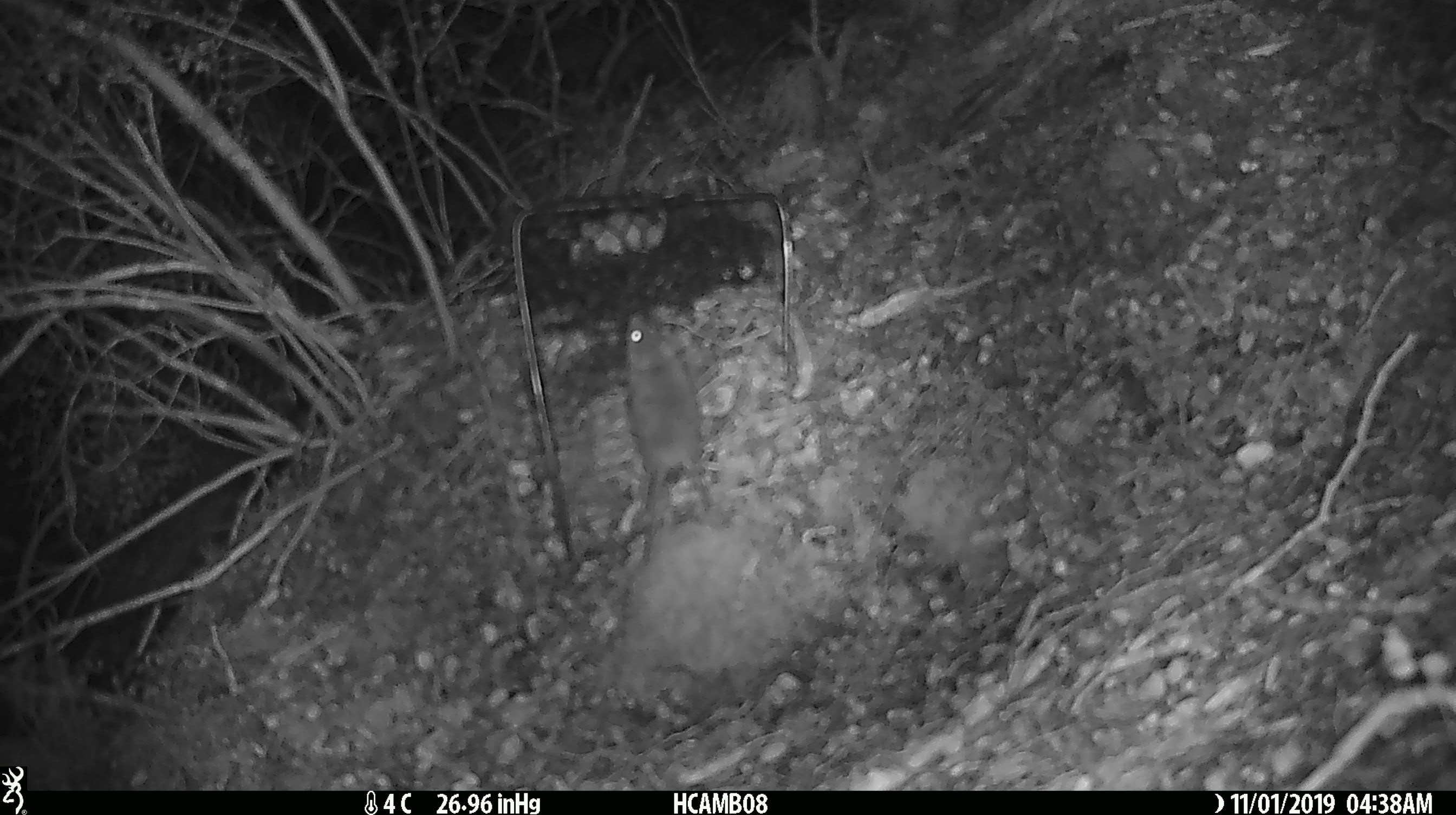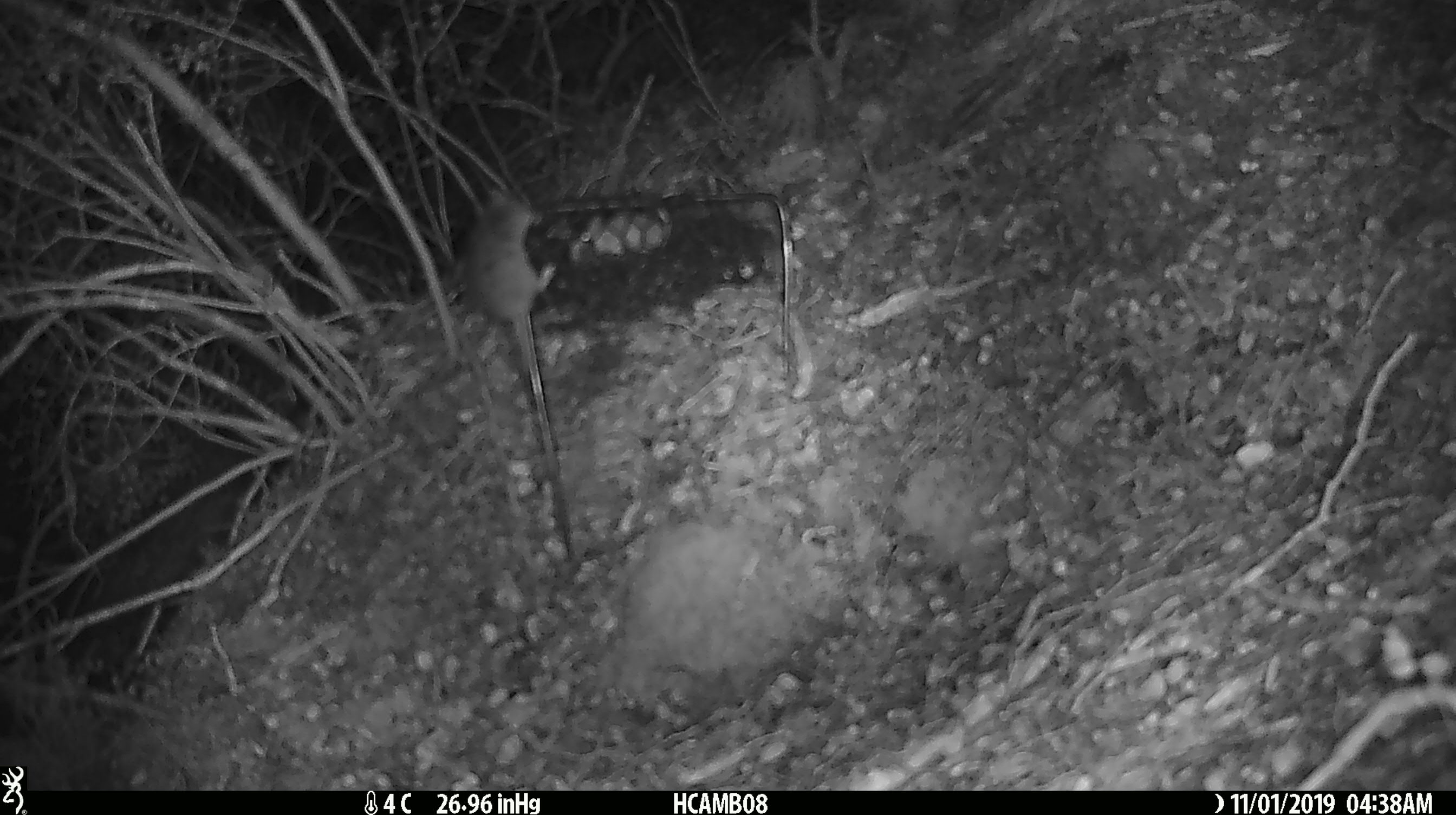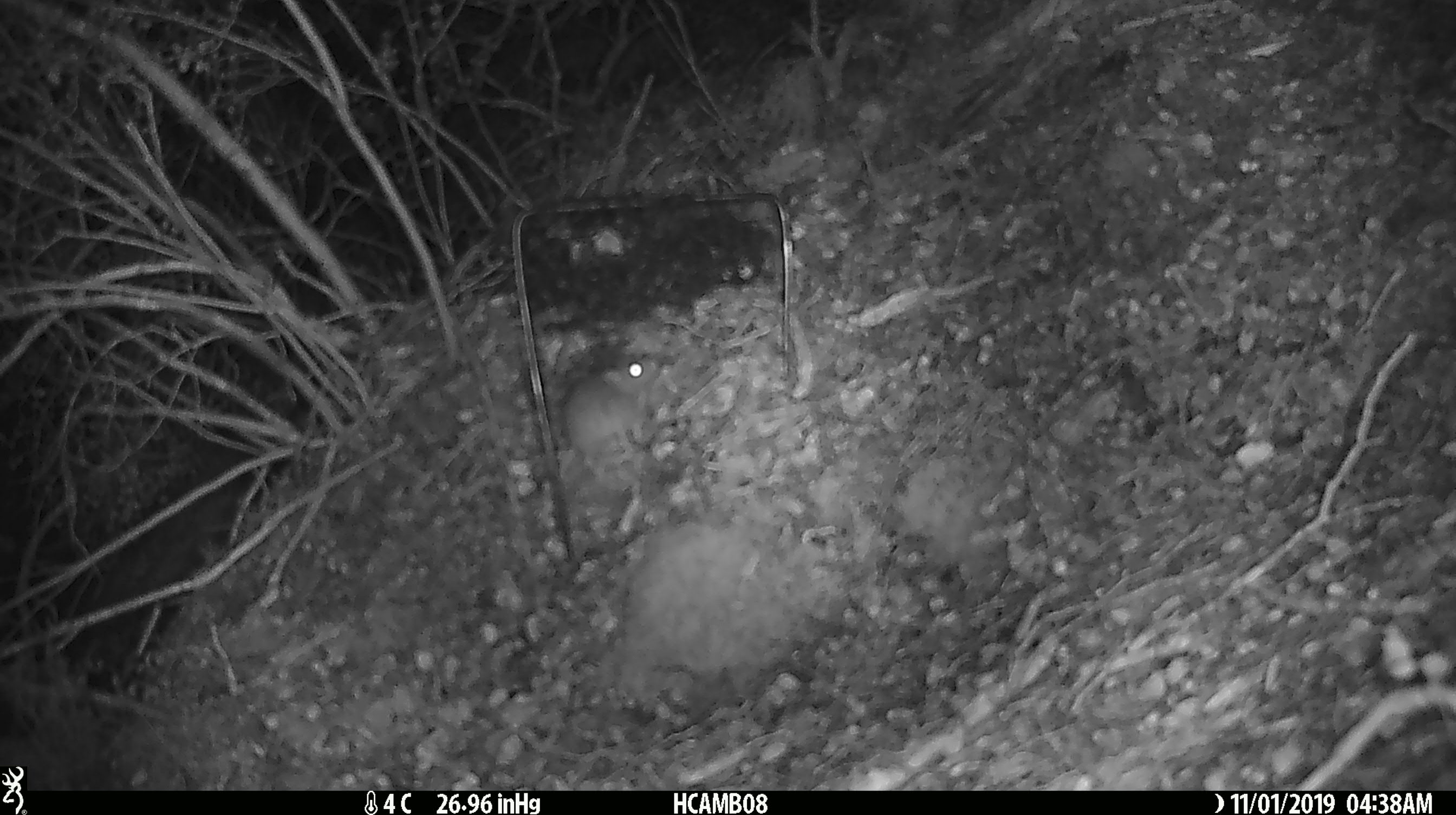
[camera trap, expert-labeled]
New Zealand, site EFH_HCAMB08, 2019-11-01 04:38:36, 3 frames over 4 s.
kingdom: Animalia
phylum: Chordata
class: Mammalia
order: Rodentia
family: Muridae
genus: Mus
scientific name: Mus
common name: mouse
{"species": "mouse (Mus)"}